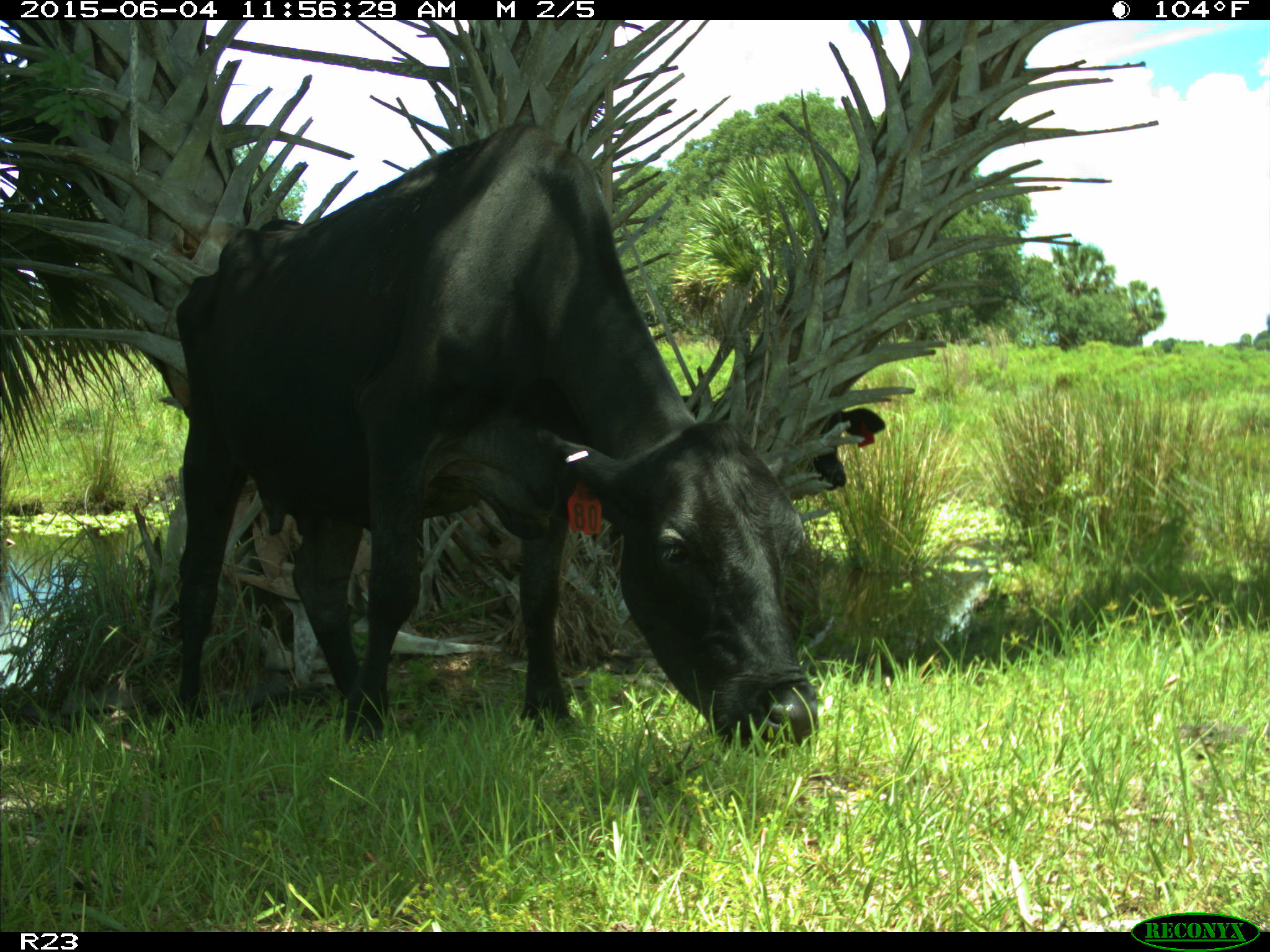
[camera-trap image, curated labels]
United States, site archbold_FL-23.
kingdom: Animalia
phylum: Chordata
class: Mammalia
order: Artiodactyla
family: Bovidae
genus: Bos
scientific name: Bos taurus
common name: domestic cow